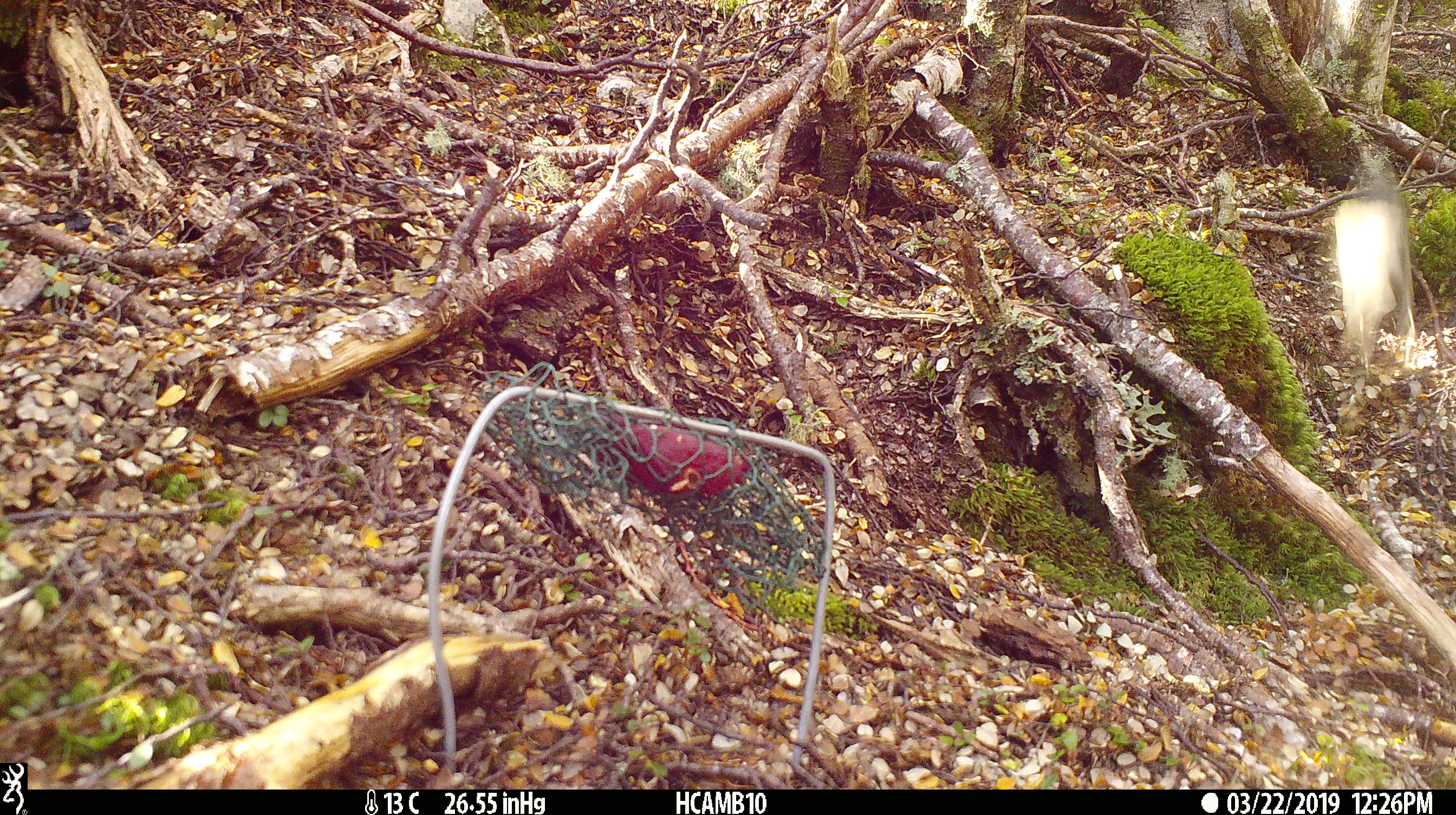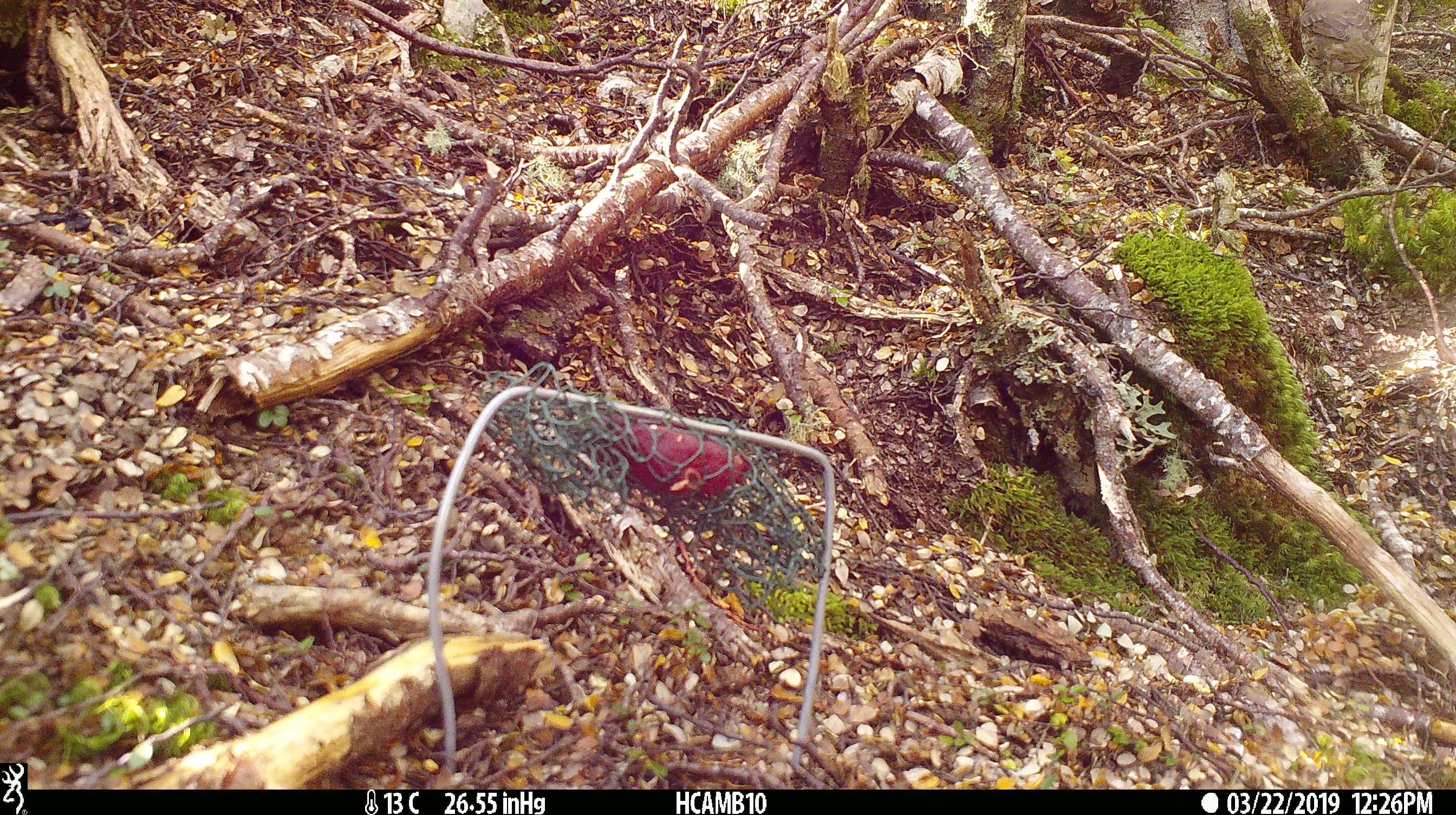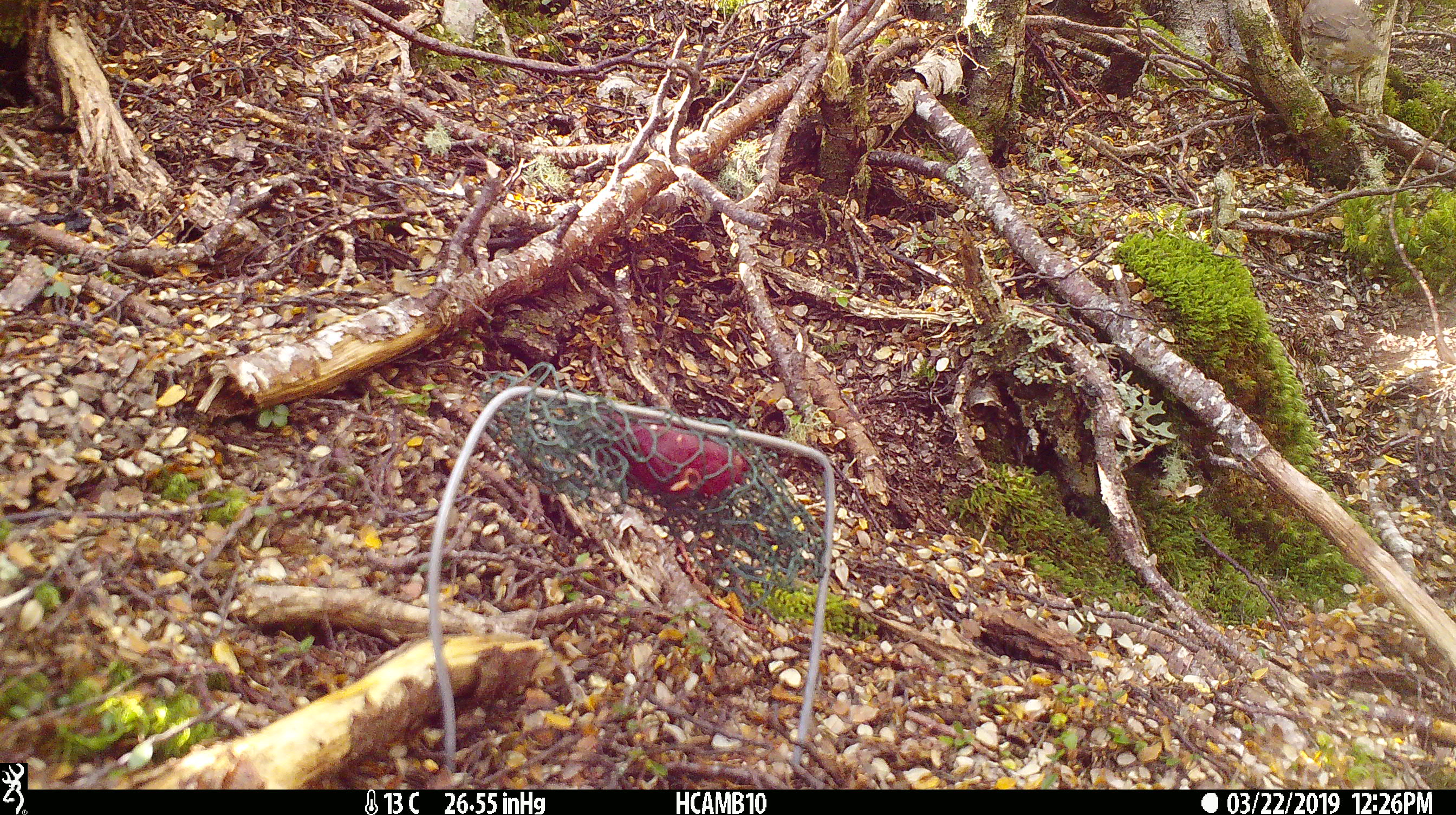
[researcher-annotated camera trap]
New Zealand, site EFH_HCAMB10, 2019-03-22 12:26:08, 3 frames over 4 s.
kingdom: Animalia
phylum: Chordata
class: Aves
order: Passeriformes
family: Turdidae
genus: Turdus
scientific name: Turdus philomelos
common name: song thrush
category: thrush